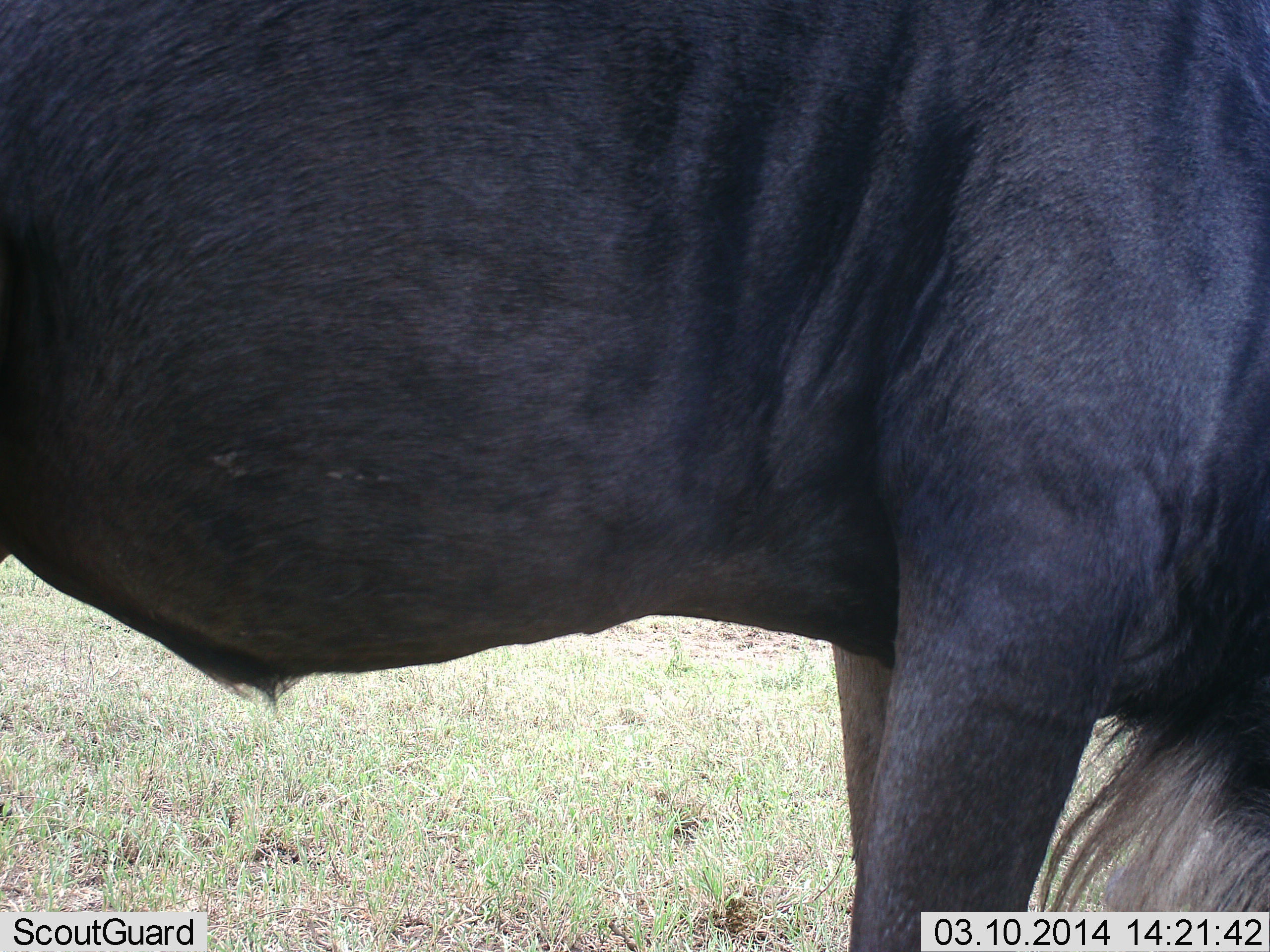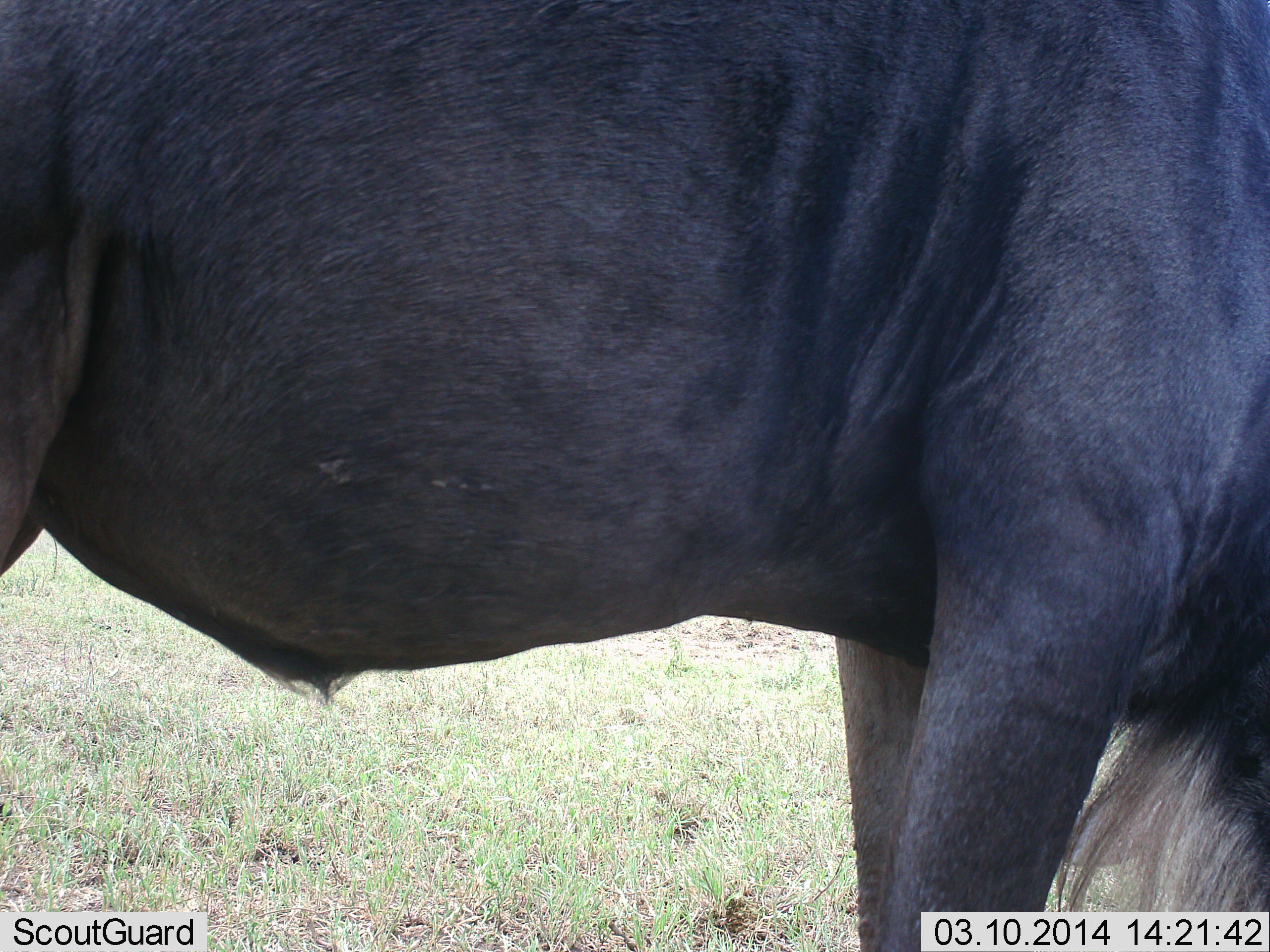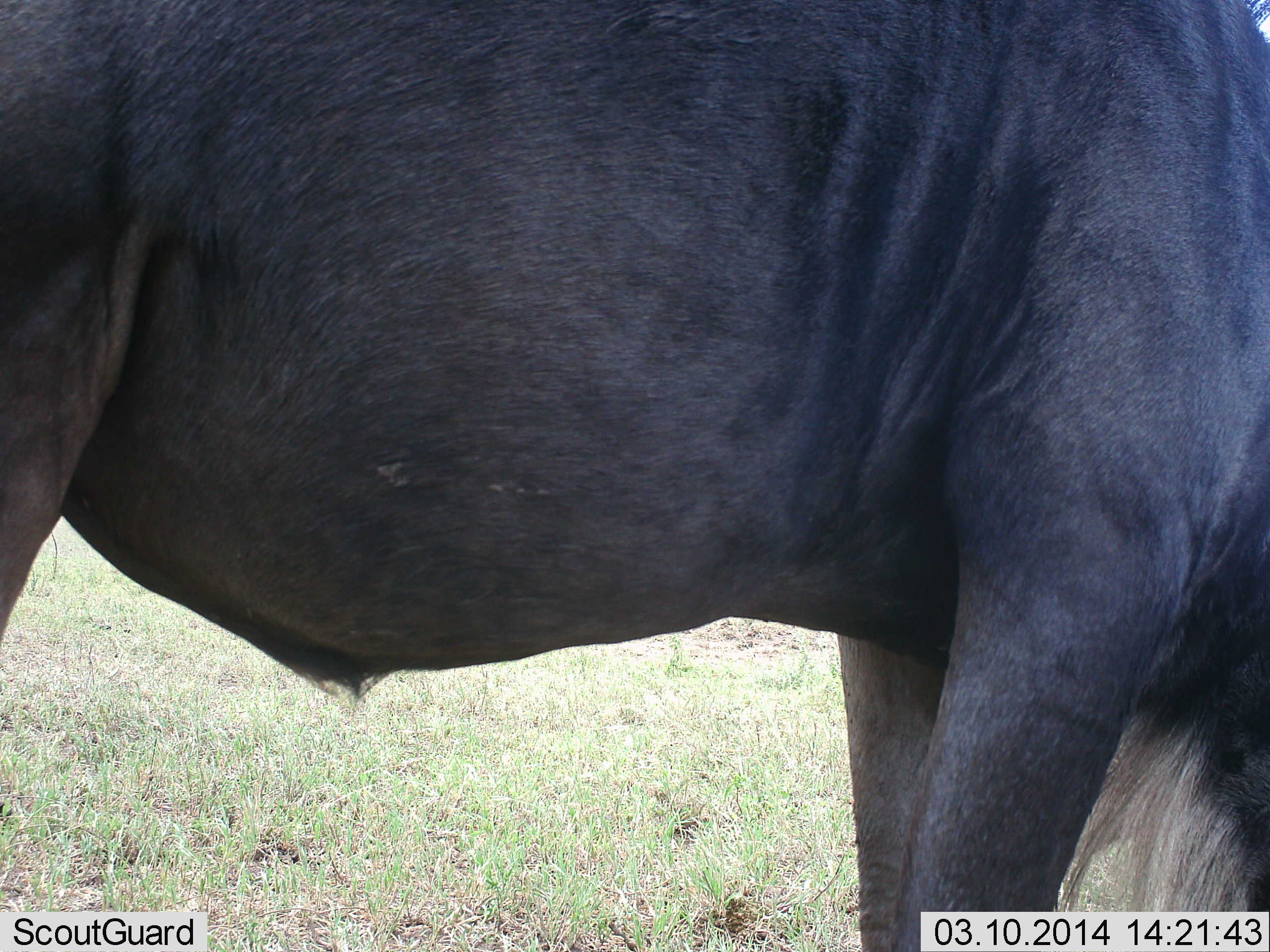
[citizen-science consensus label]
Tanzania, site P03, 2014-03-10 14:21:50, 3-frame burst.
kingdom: Animalia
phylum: Chordata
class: Mammalia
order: Artiodactyla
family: Bovidae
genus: Connochaetes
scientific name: Connochaetes taurinus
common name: blue wildebeest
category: wildebeest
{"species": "wildebeest (blue wildebeest) (Connochaetes taurinus)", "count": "1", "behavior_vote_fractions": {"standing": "70%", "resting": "10%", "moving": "0%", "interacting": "0%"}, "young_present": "0%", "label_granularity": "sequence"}